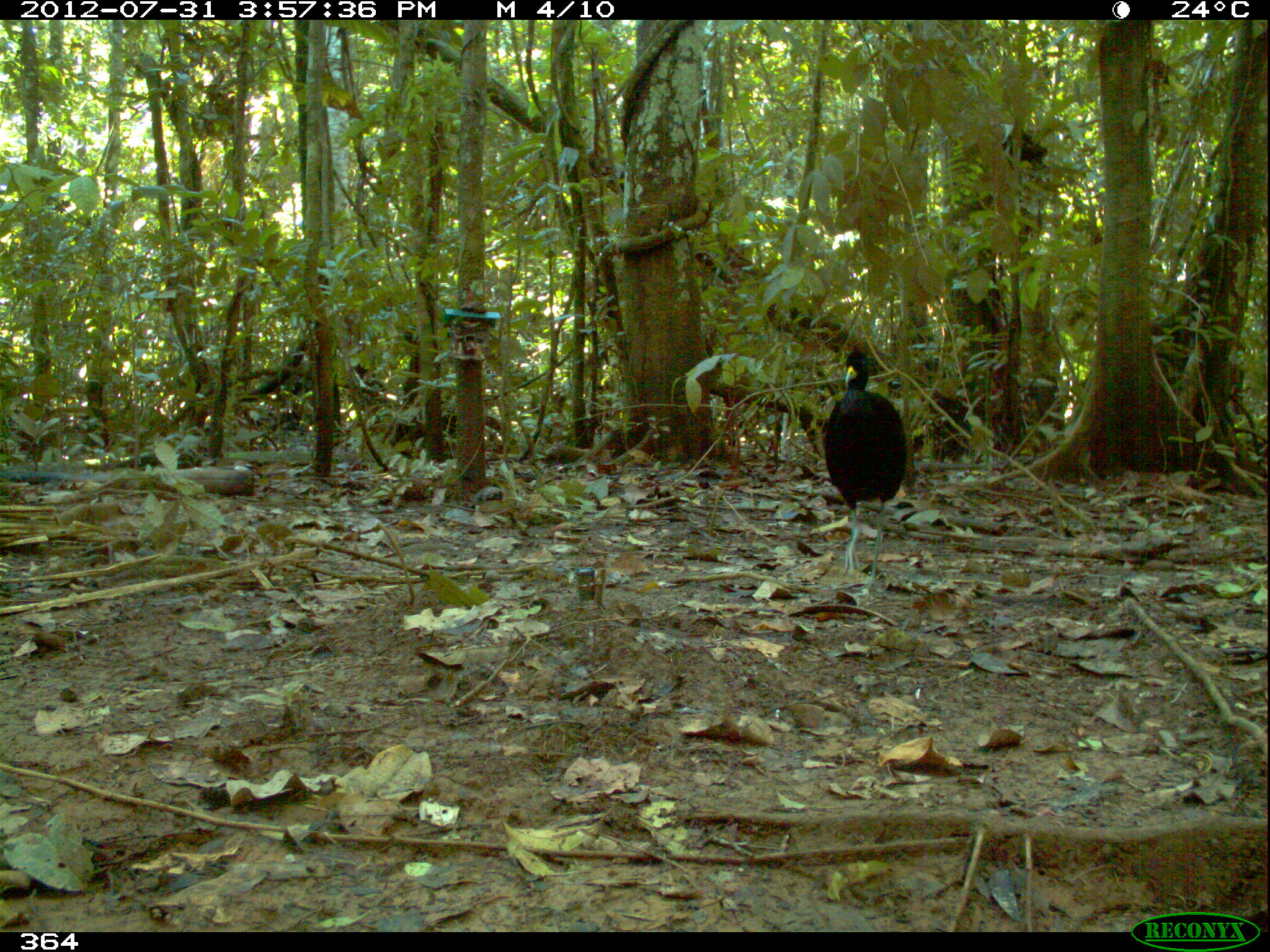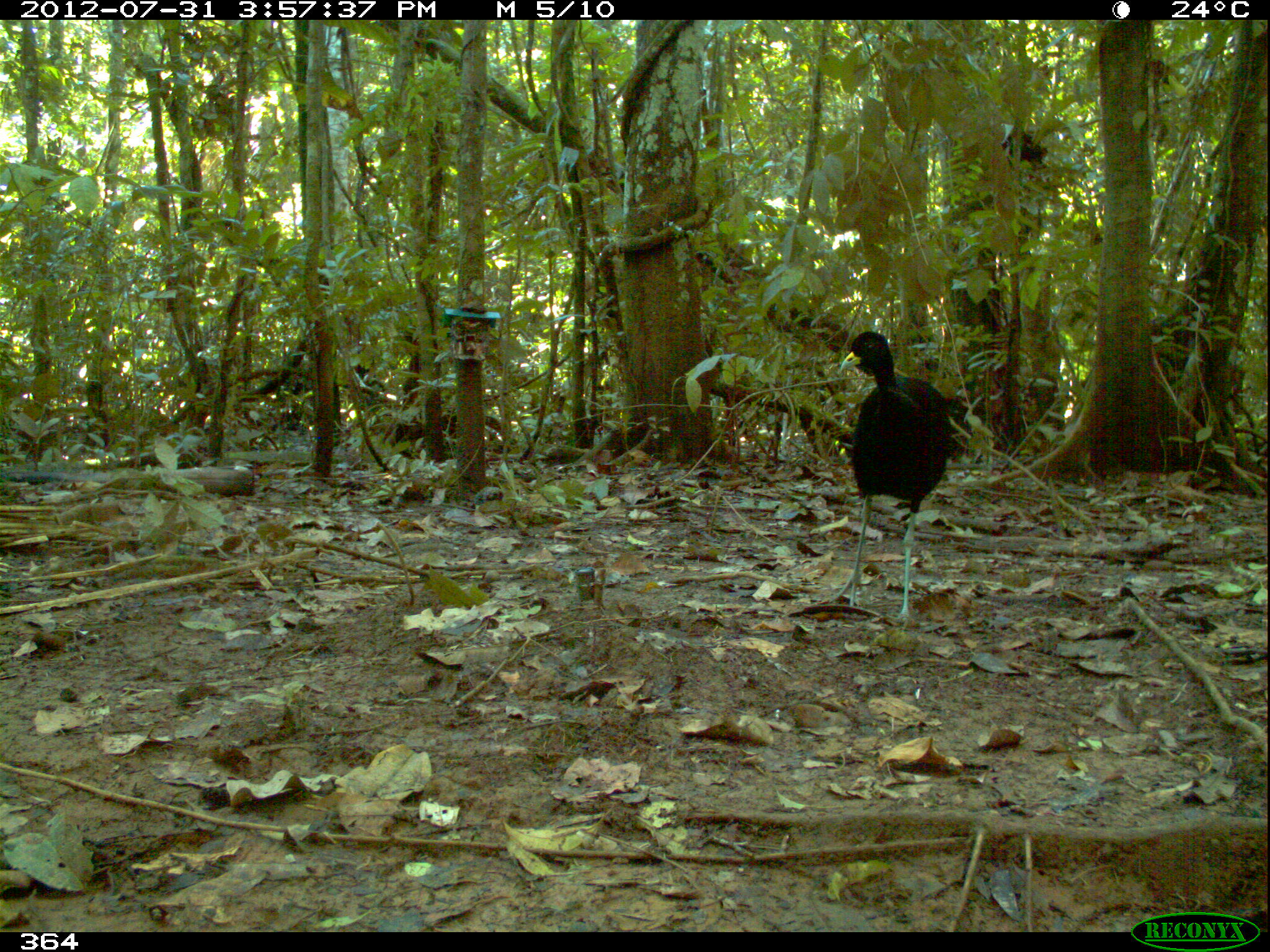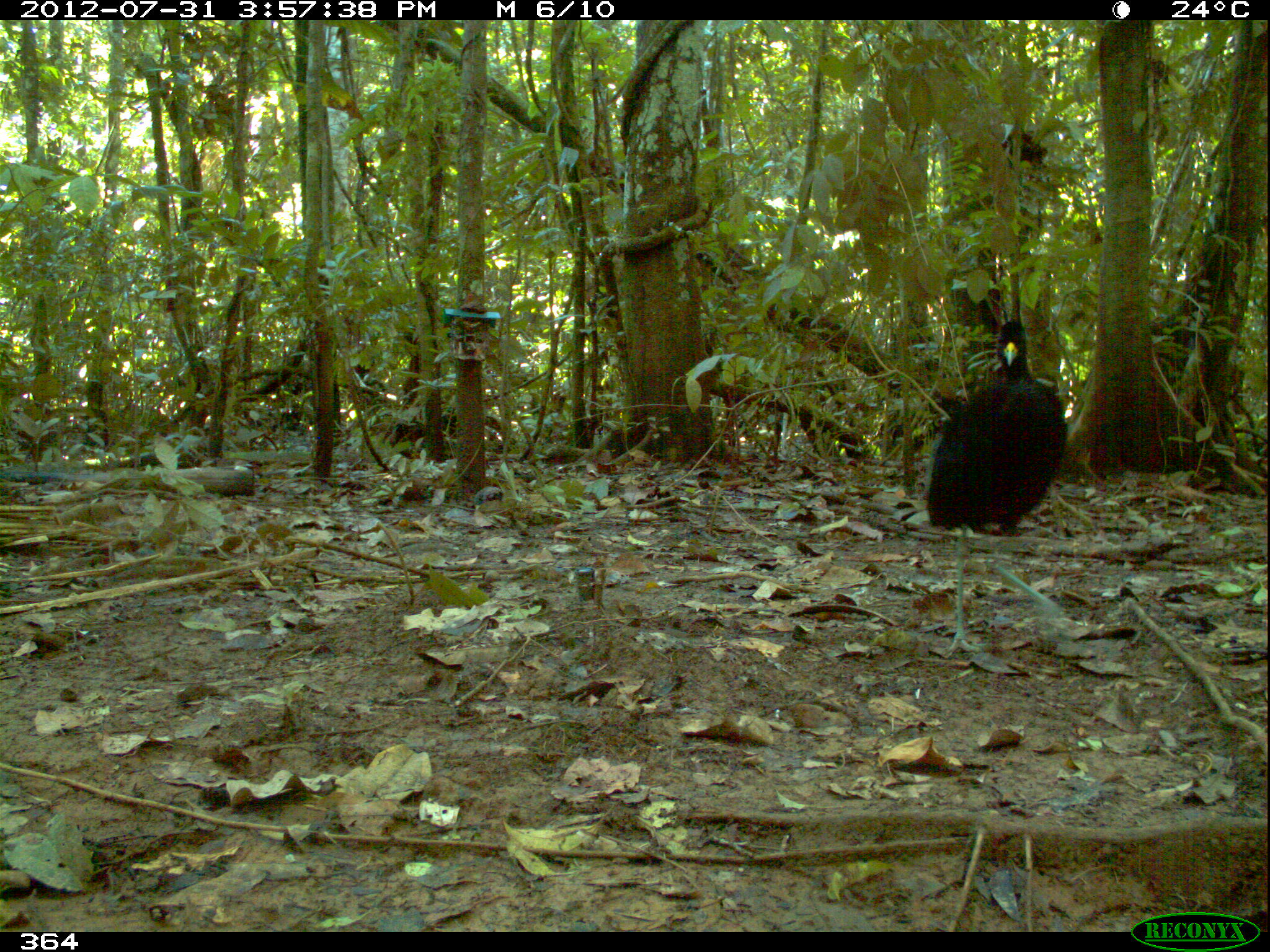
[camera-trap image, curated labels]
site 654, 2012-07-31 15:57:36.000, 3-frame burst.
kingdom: Animalia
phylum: Chordata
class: Aves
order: Gruiformes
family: Psophiidae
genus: Psophia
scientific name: Psophia leucoptera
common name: pale-winged trumpeter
Psophia leucoptera (pale-winged trumpeter).